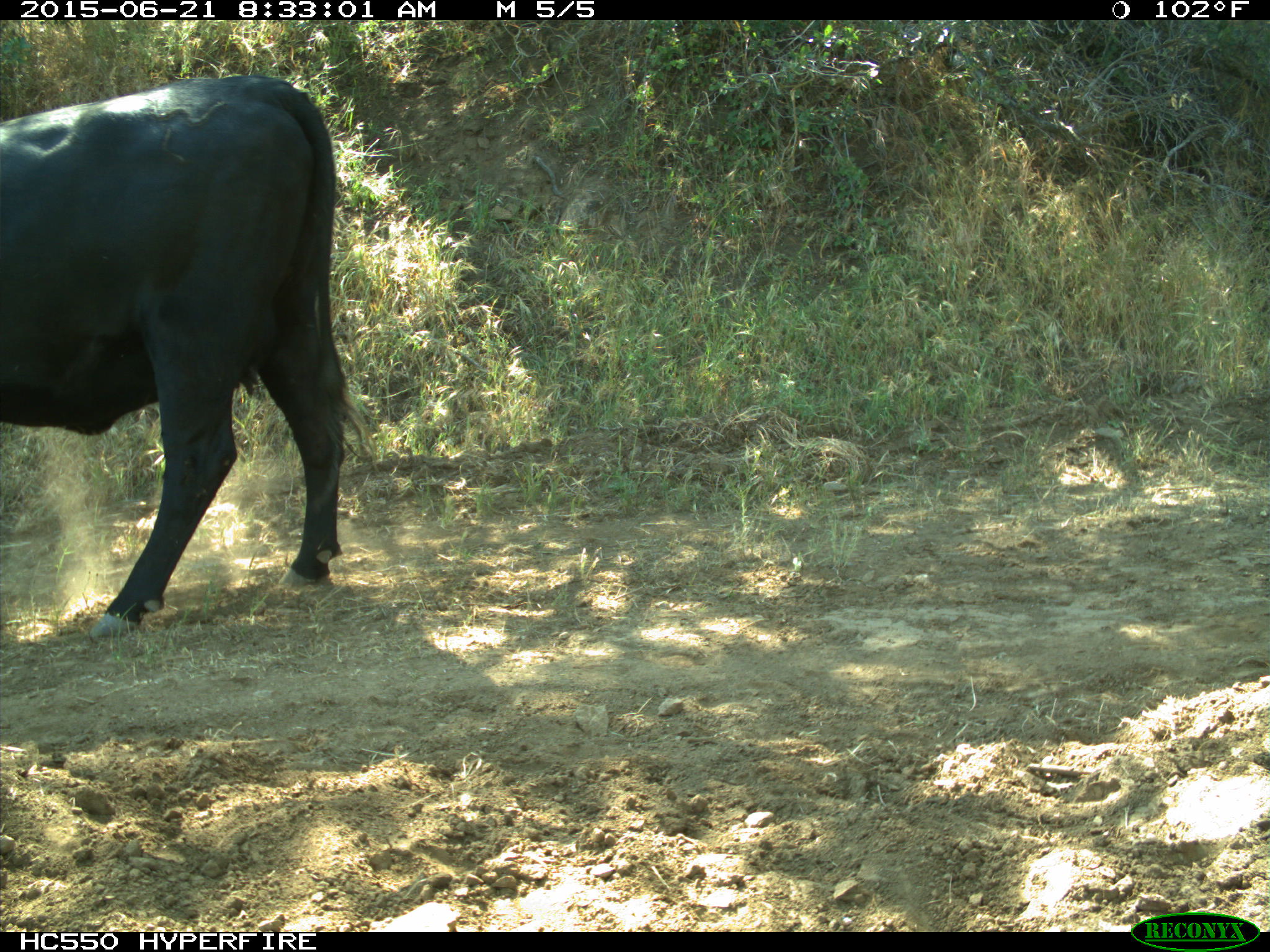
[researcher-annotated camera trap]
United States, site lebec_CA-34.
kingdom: Animalia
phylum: Chordata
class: Mammalia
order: Artiodactyla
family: Bovidae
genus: Bos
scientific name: Bos taurus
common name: domestic cow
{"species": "Bos taurus (domestic cow)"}